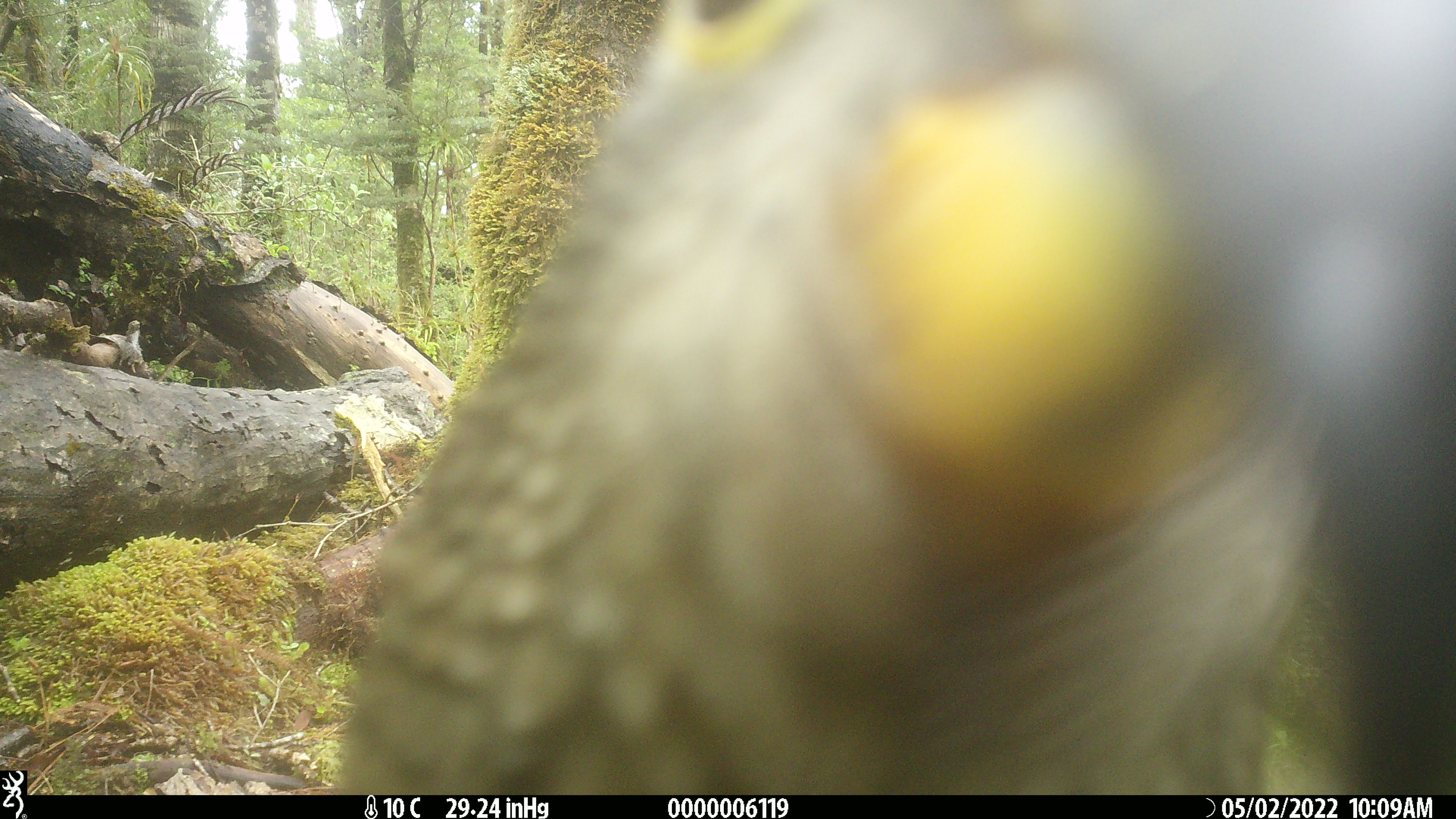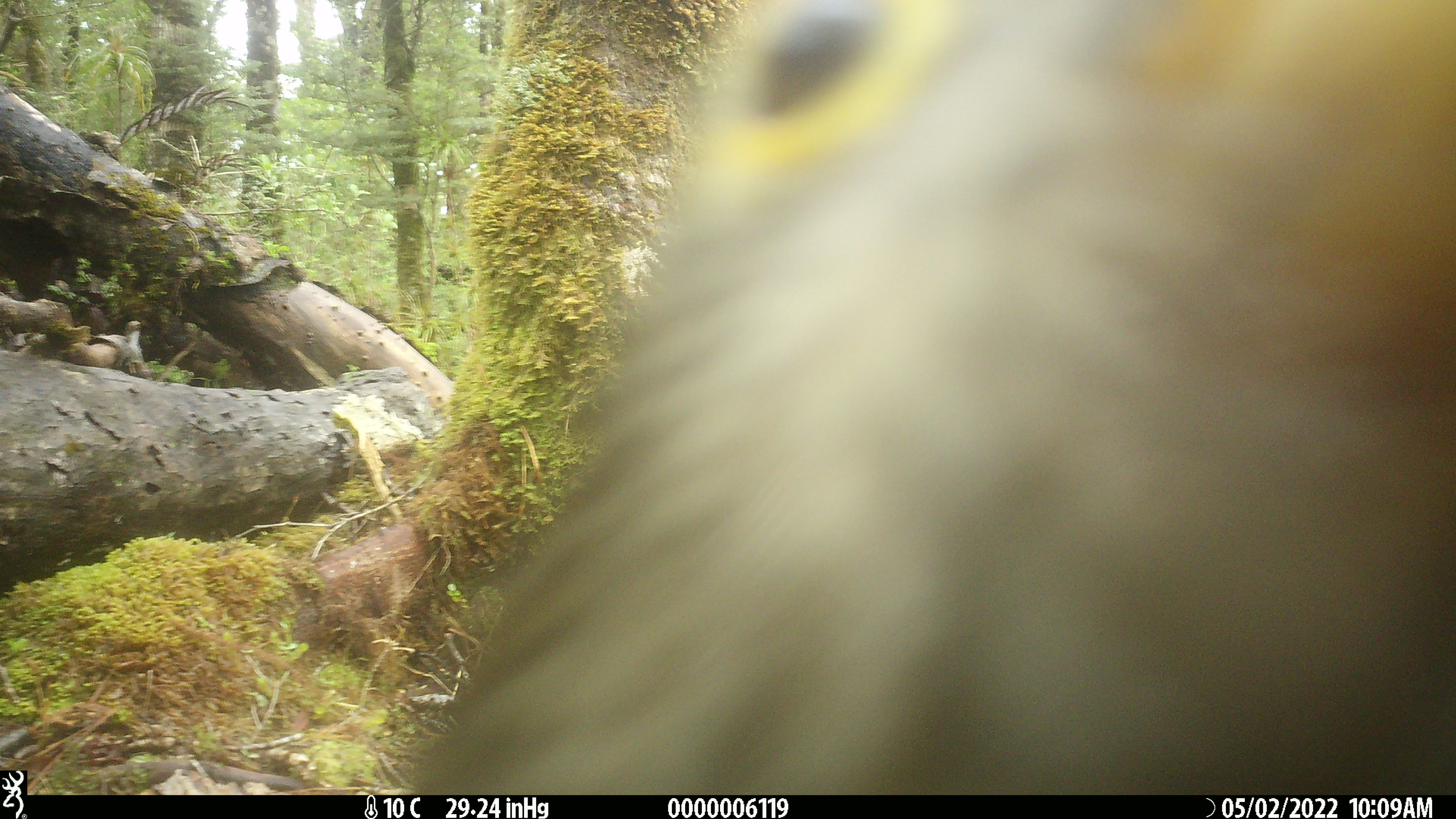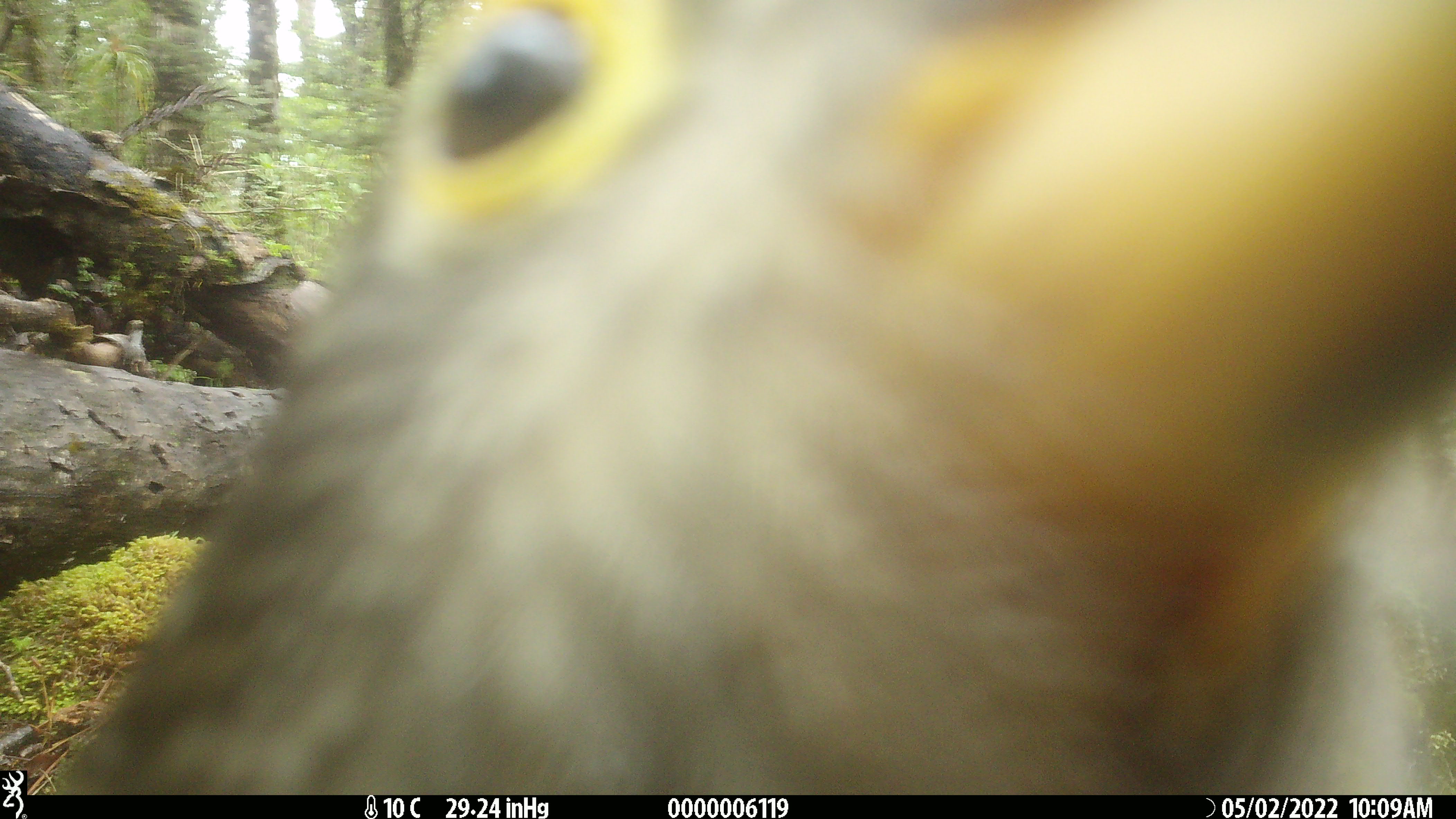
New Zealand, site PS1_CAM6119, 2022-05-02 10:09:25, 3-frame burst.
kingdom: Animalia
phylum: Chordata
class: Aves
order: Psittaciformes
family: Strigopidae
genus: Nestor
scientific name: Nestor notabilis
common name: kea